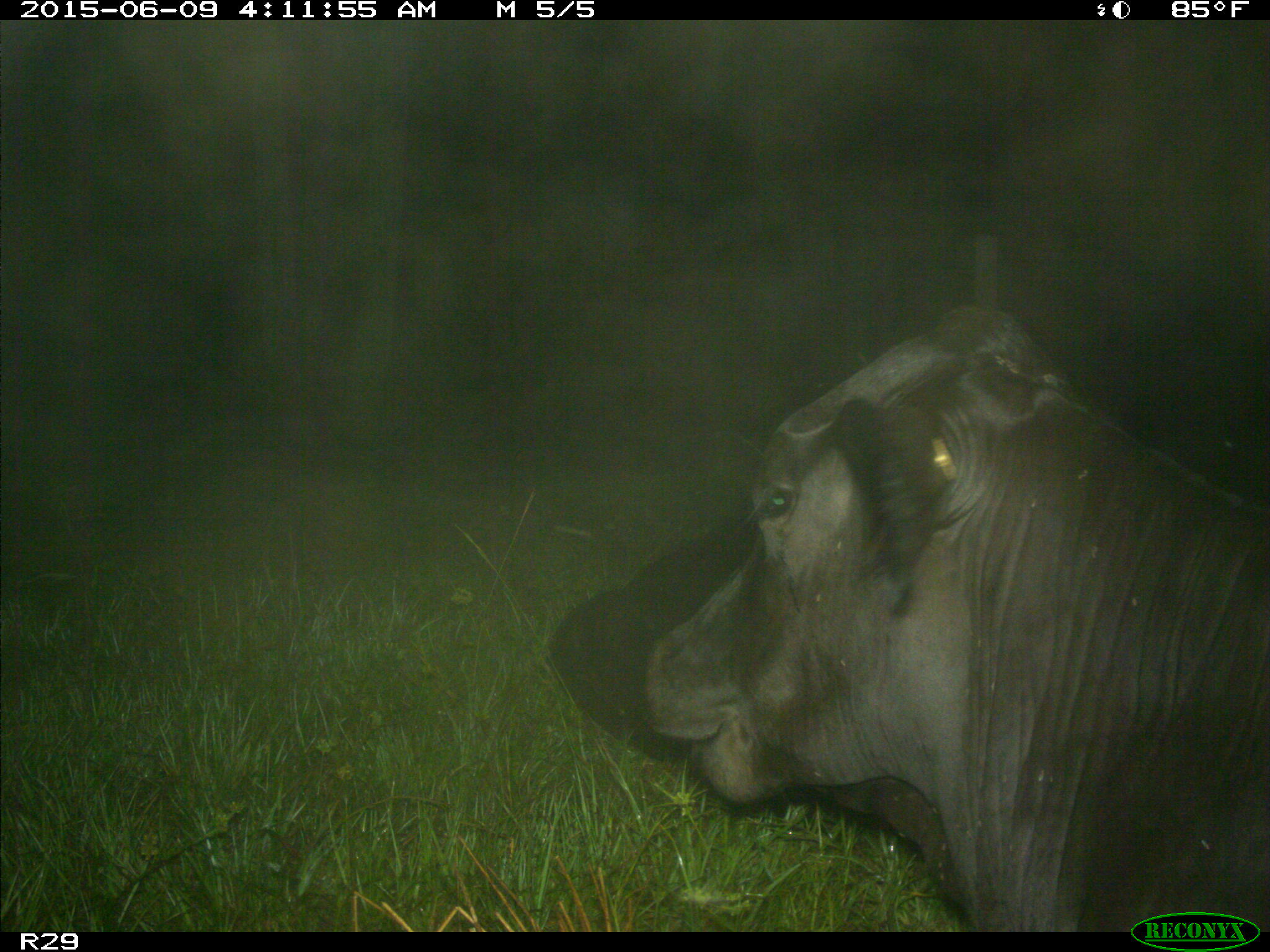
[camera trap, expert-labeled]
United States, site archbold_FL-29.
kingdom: Animalia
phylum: Chordata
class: Mammalia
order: Artiodactyla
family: Bovidae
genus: Bos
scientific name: Bos taurus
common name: domestic cow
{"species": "Bos taurus (domestic cow)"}